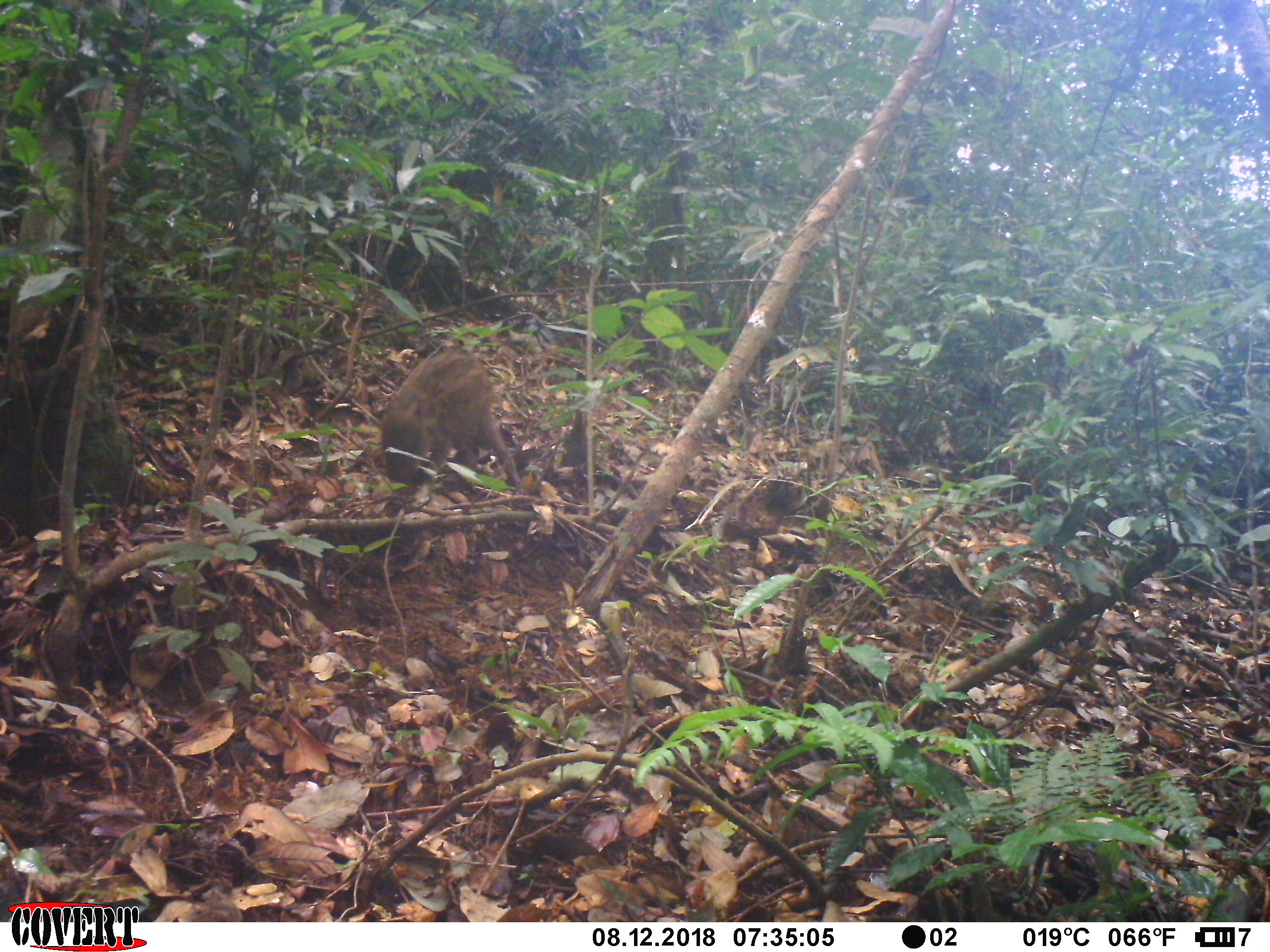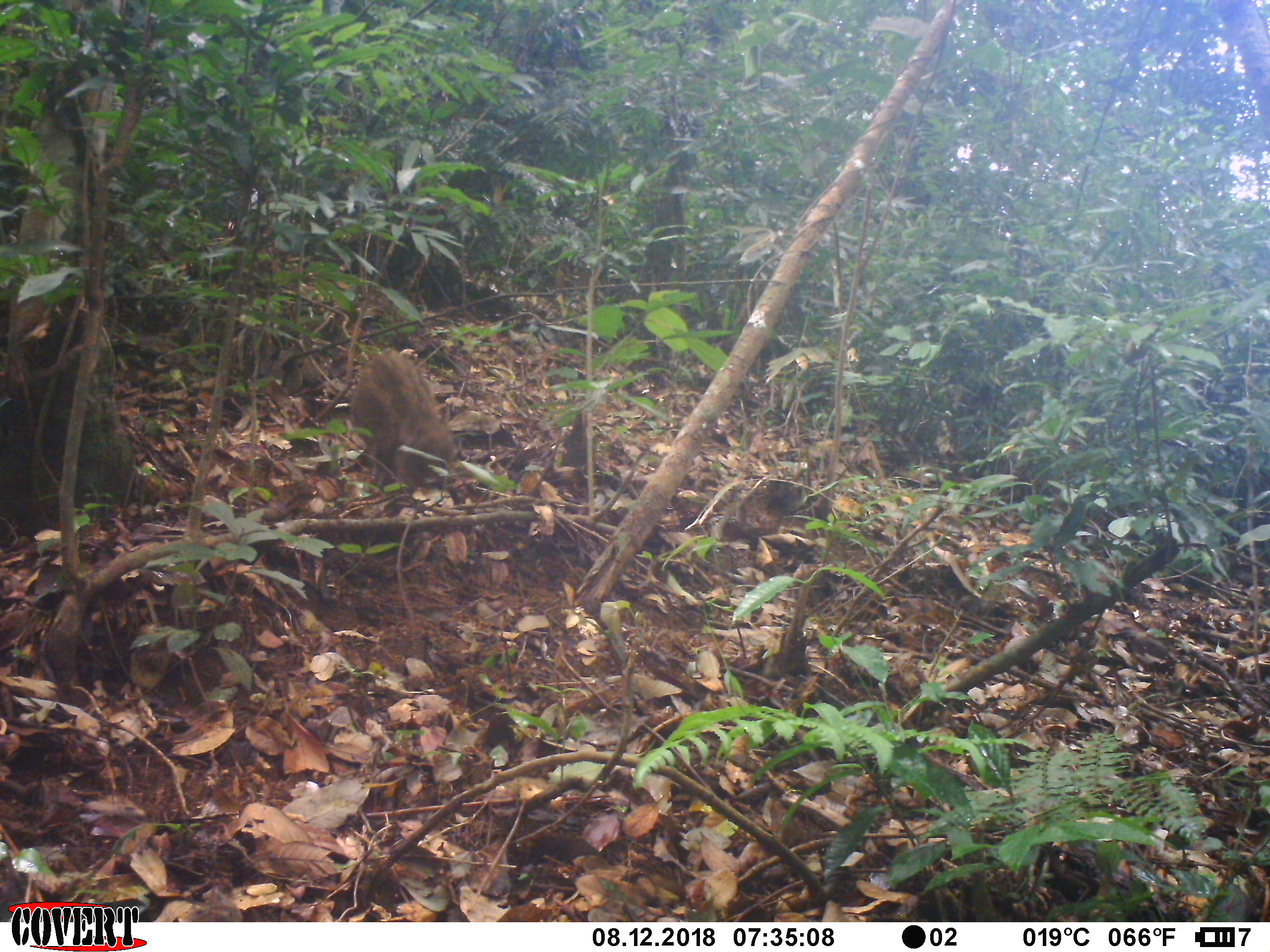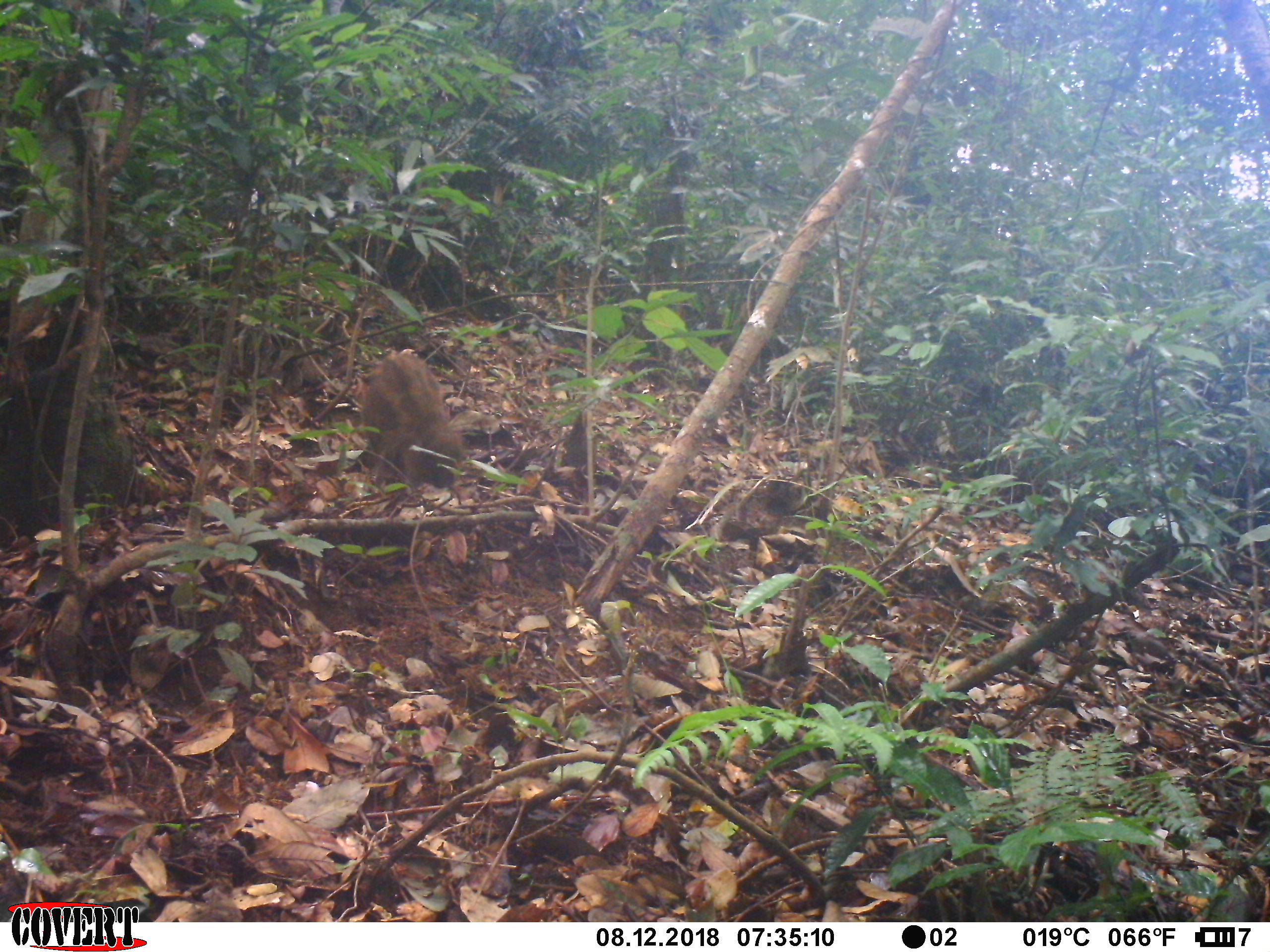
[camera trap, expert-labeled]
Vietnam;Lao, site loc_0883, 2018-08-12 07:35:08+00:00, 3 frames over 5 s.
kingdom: Animalia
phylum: Chordata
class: Mammalia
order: Artiodactyla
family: Suidae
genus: Sus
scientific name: Sus scrofa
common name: eurasian wild pig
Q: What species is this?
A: Eurasian wild pig (Sus scrofa).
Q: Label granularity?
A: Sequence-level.